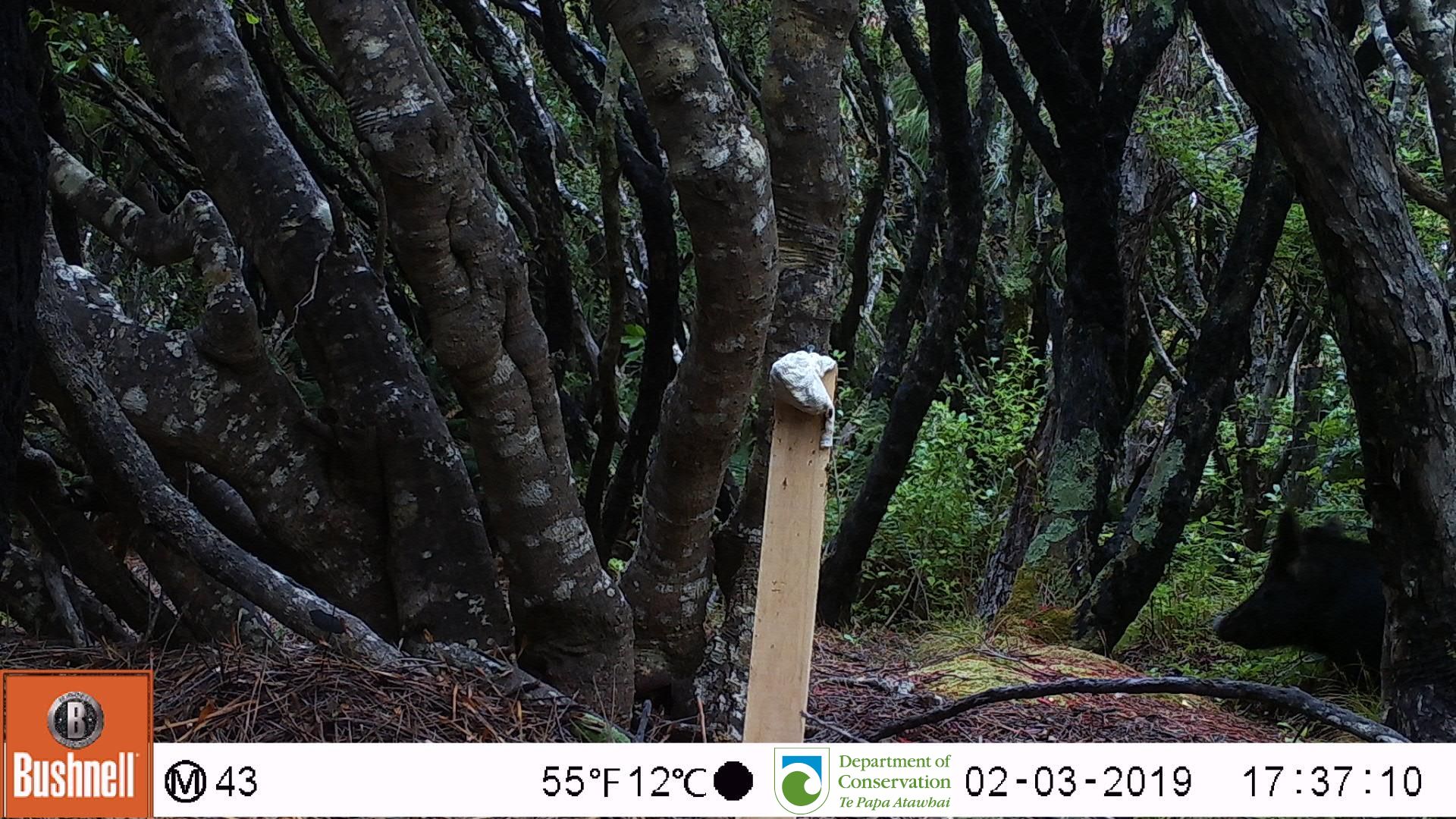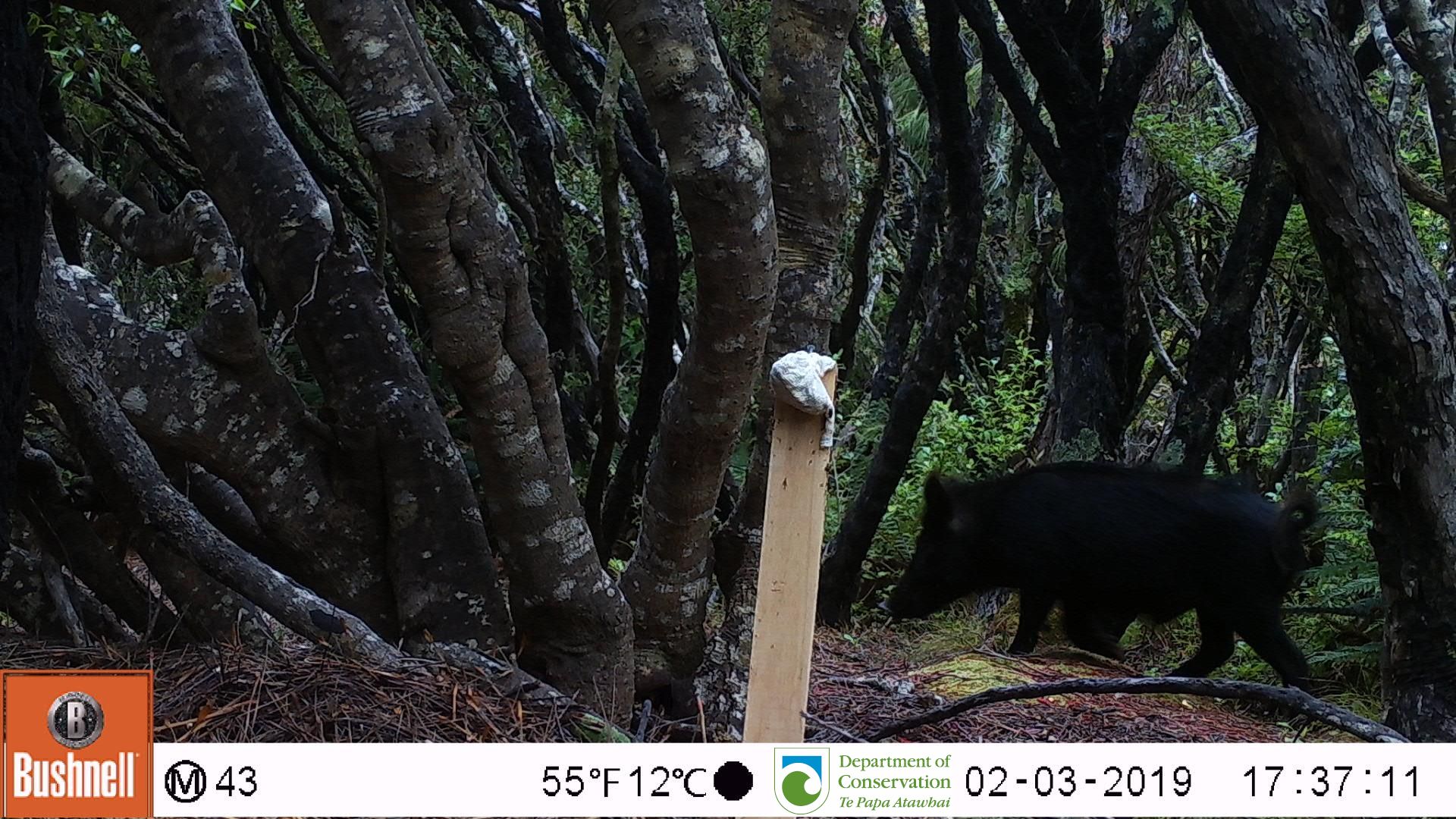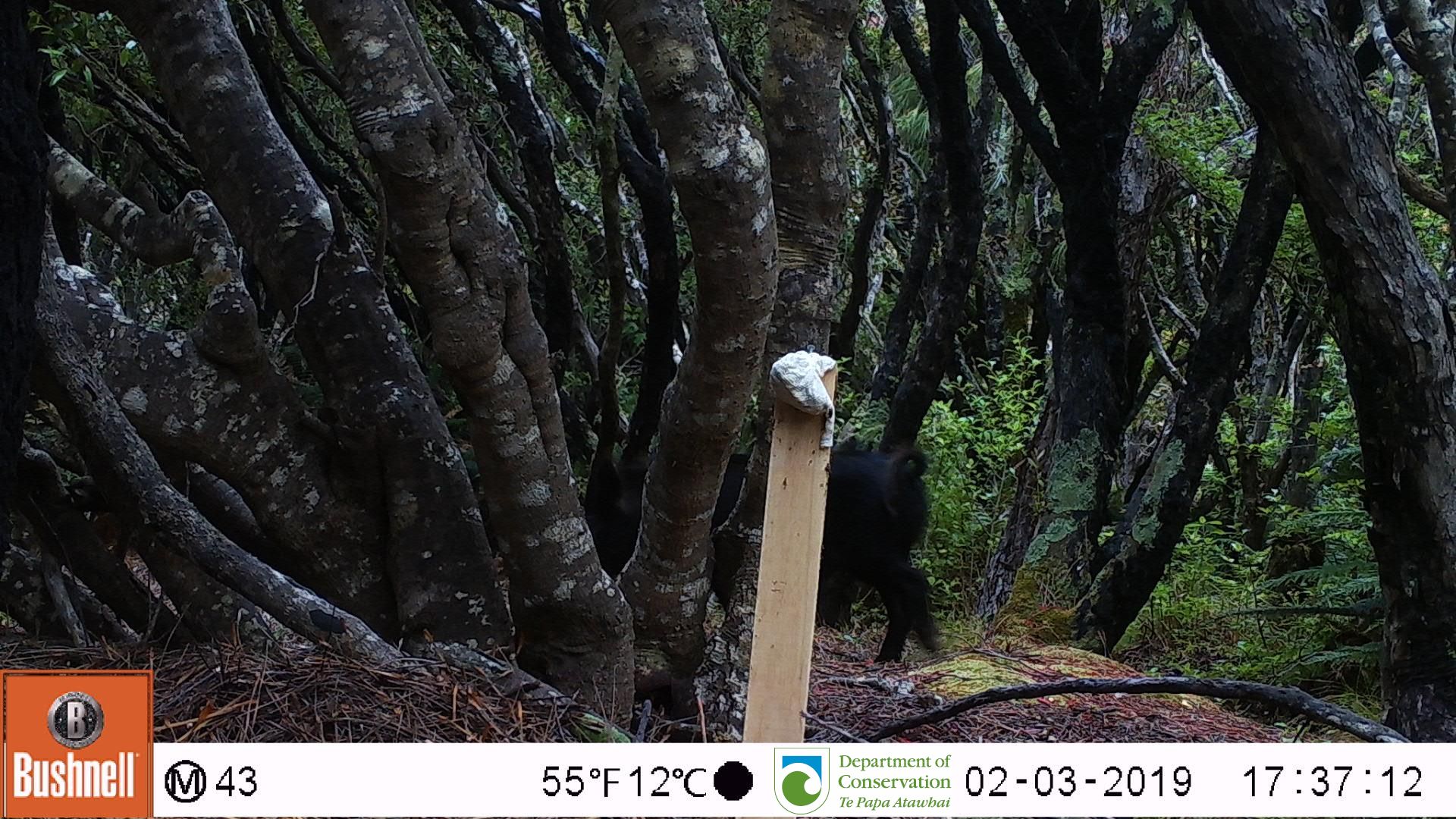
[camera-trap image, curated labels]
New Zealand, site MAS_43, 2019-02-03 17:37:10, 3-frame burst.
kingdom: Animalia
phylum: Chordata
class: Mammalia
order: Artiodactyla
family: Suidae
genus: Sus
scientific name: Sus scrofa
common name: pig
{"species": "pig (Sus scrofa)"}